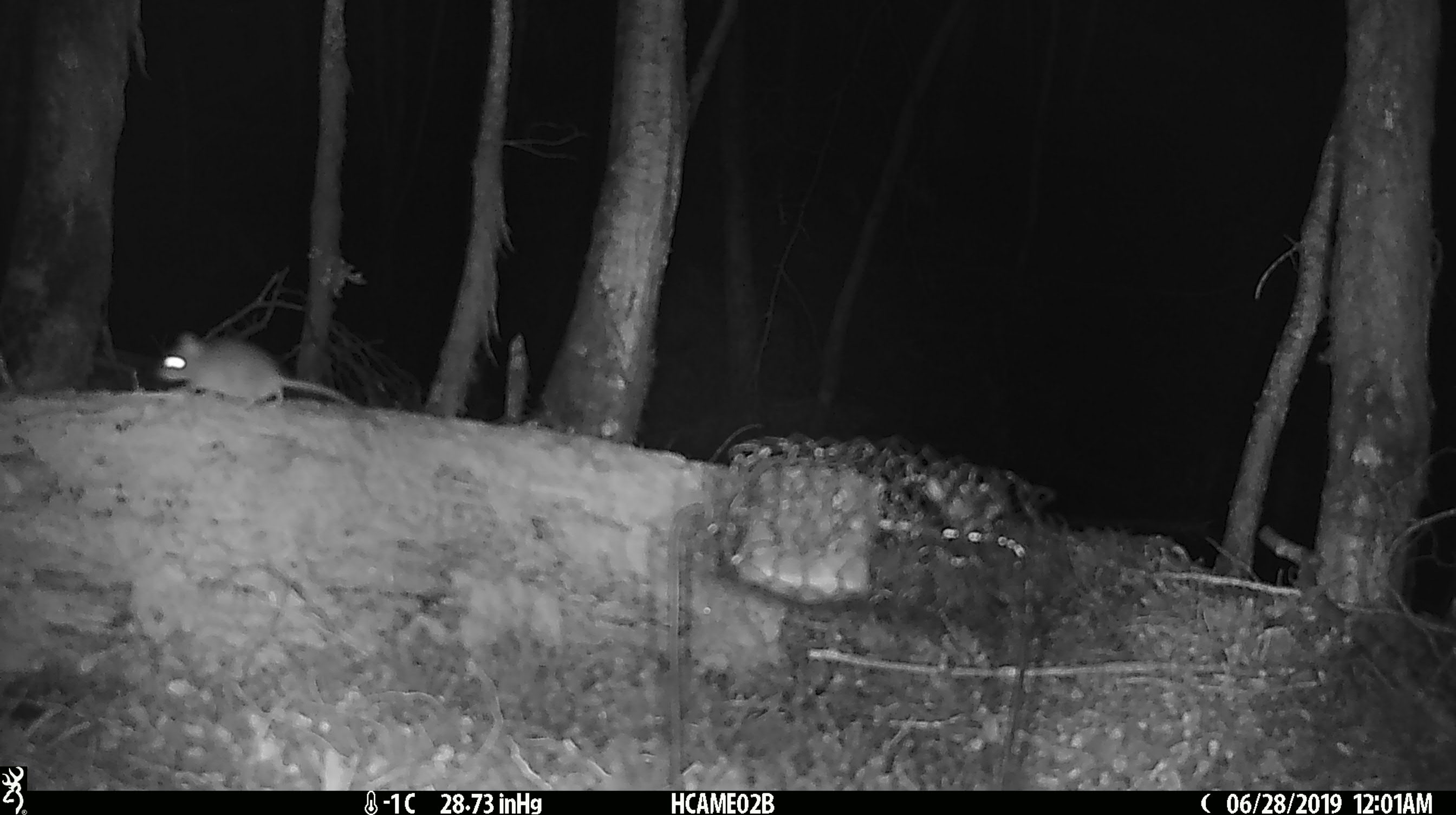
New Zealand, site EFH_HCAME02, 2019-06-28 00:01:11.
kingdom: Animalia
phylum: Chordata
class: Mammalia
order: Rodentia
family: Muridae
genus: Mus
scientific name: Mus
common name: mouse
Mouse (Mus).